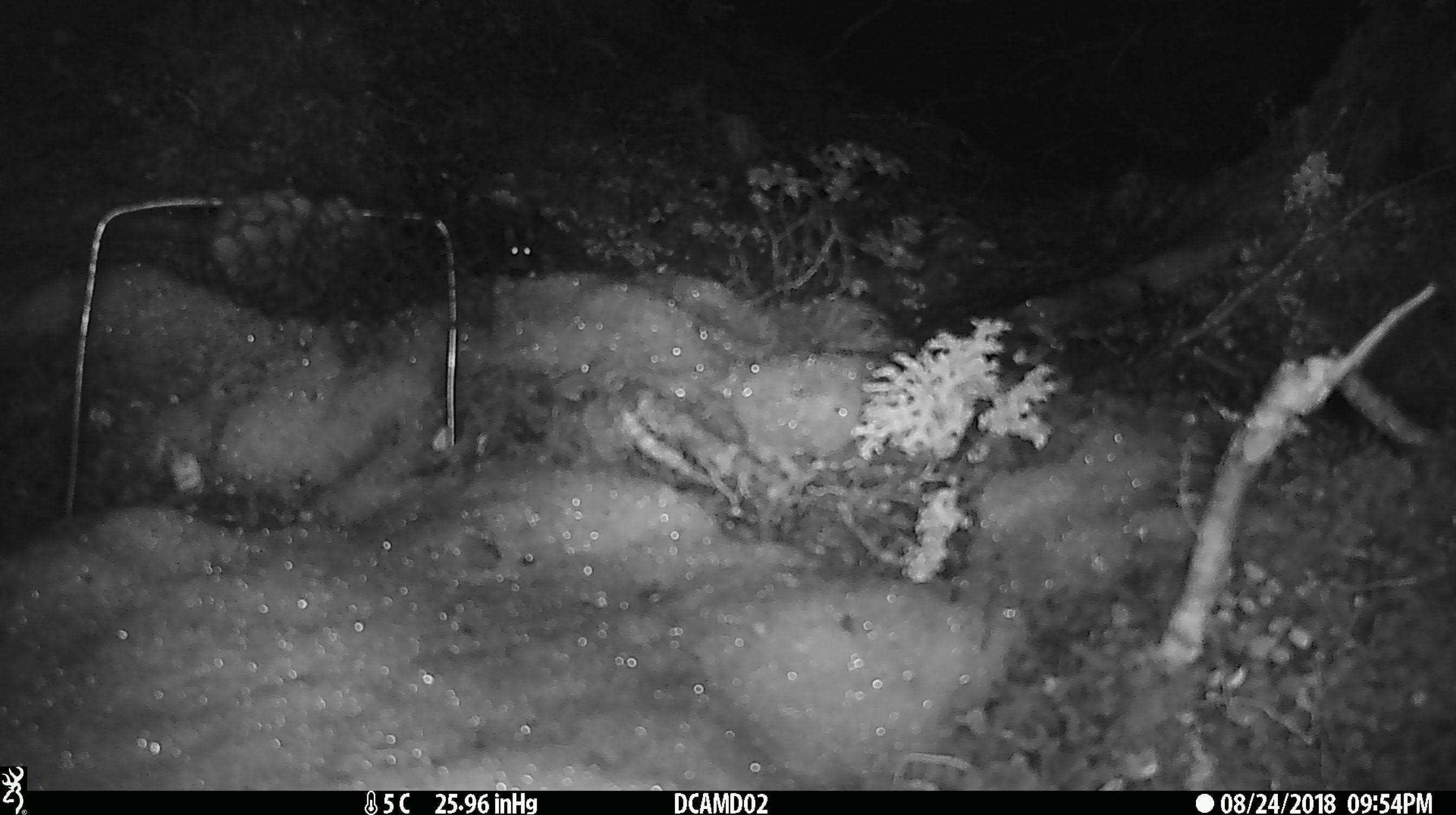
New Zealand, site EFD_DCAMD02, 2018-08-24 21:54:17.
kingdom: Animalia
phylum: Chordata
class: Mammalia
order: Rodentia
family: Muridae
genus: Mus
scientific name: Mus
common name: mouse